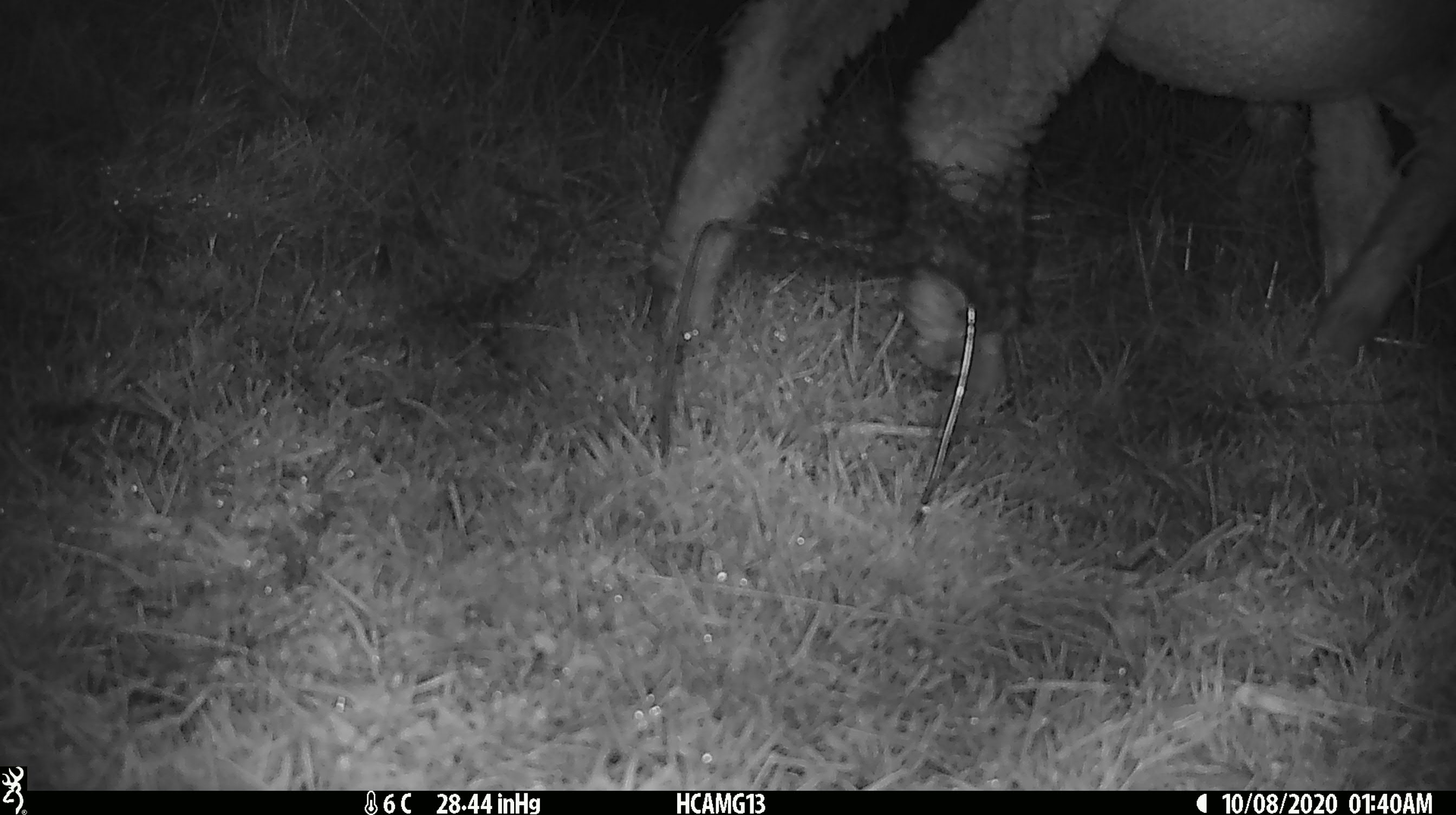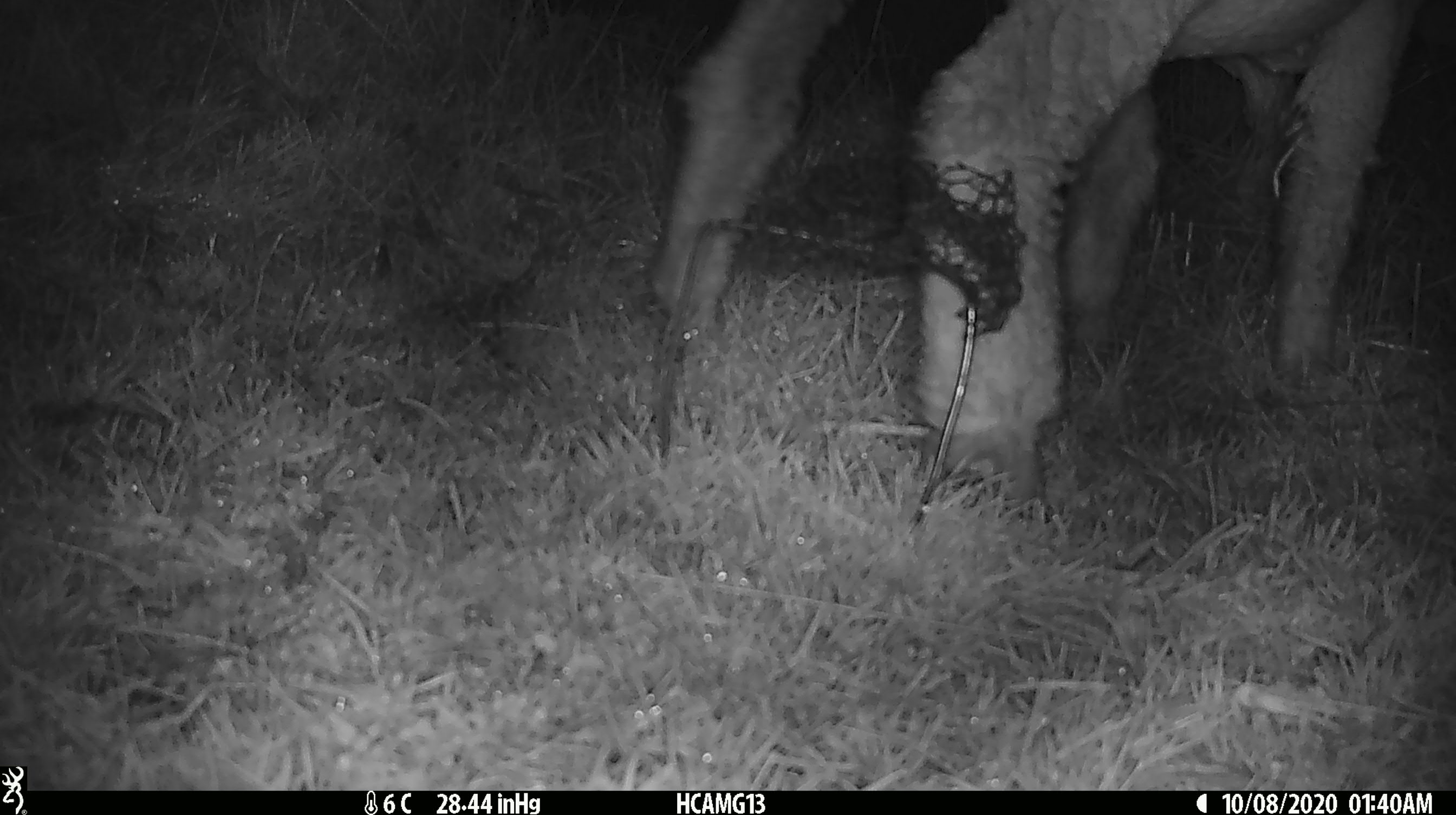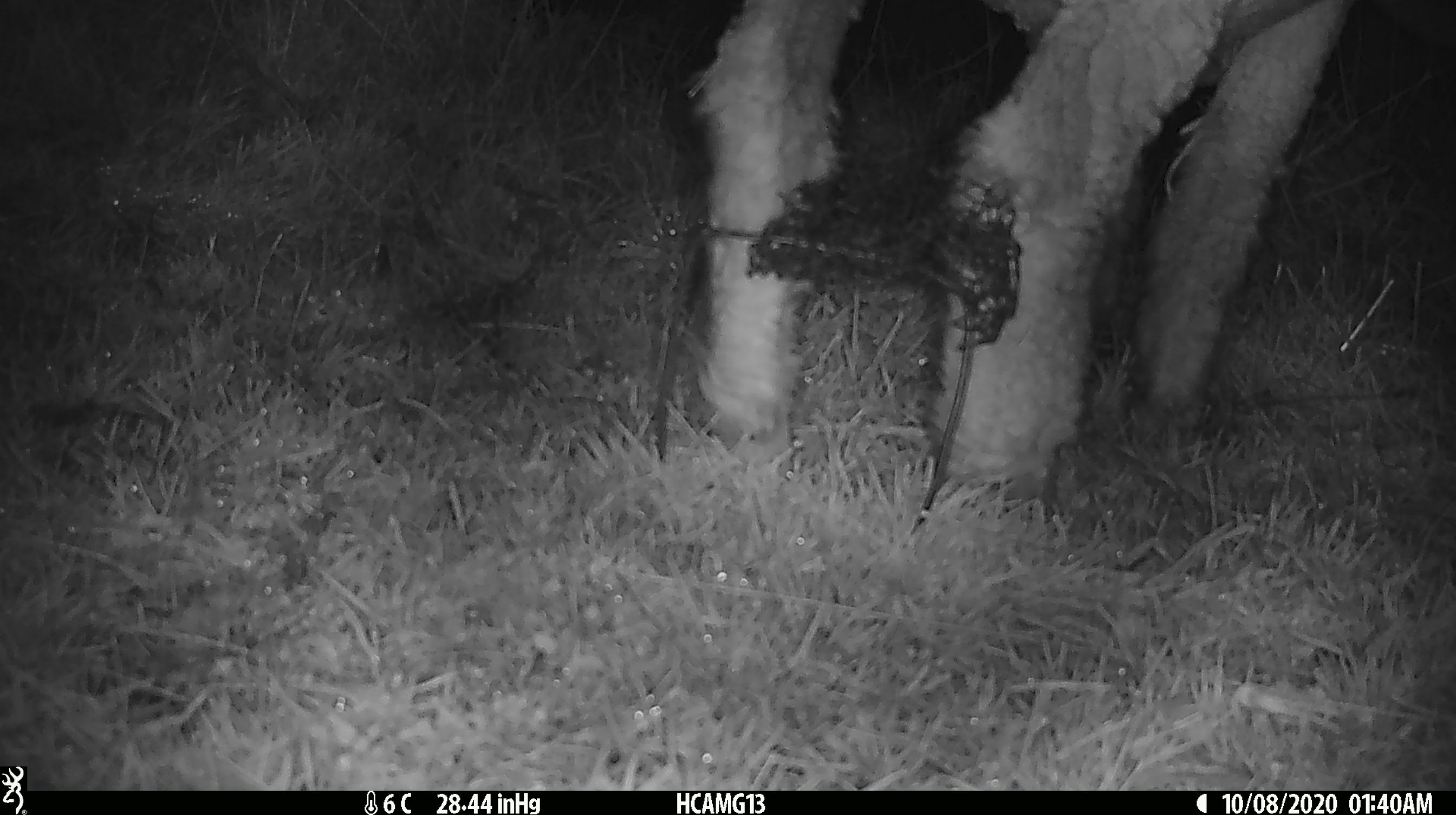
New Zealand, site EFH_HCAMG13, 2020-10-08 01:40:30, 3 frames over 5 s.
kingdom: Animalia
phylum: Chordata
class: Mammalia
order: Artiodactyla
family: Bovidae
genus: Ovis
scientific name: Ovis aries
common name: domestic sheep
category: sheep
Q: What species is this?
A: Sheep (domestic sheep) (Ovis aries).